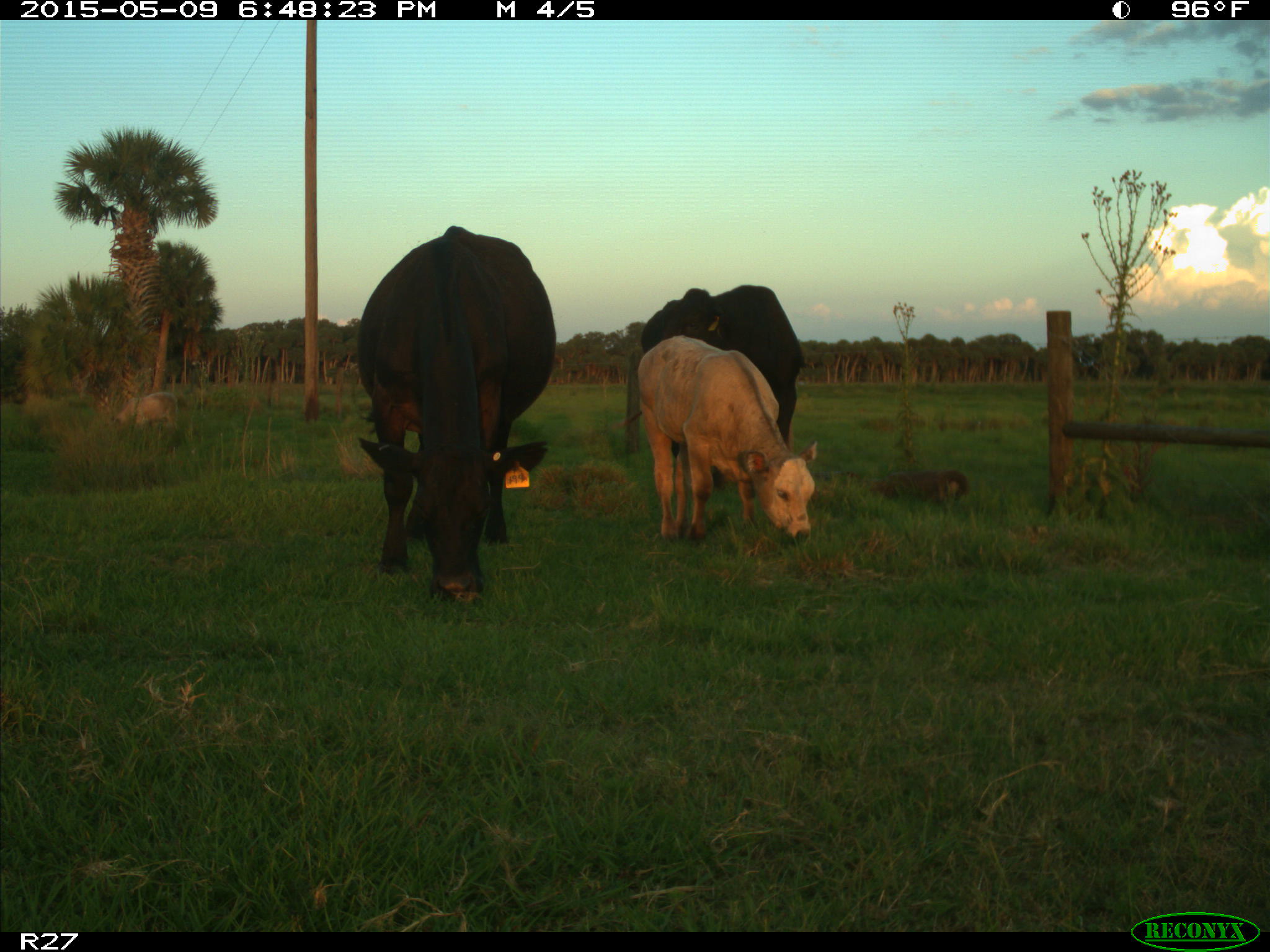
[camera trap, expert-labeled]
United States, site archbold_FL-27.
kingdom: Animalia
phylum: Chordata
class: Mammalia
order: Artiodactyla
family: Bovidae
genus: Bos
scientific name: Bos taurus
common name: domestic cow